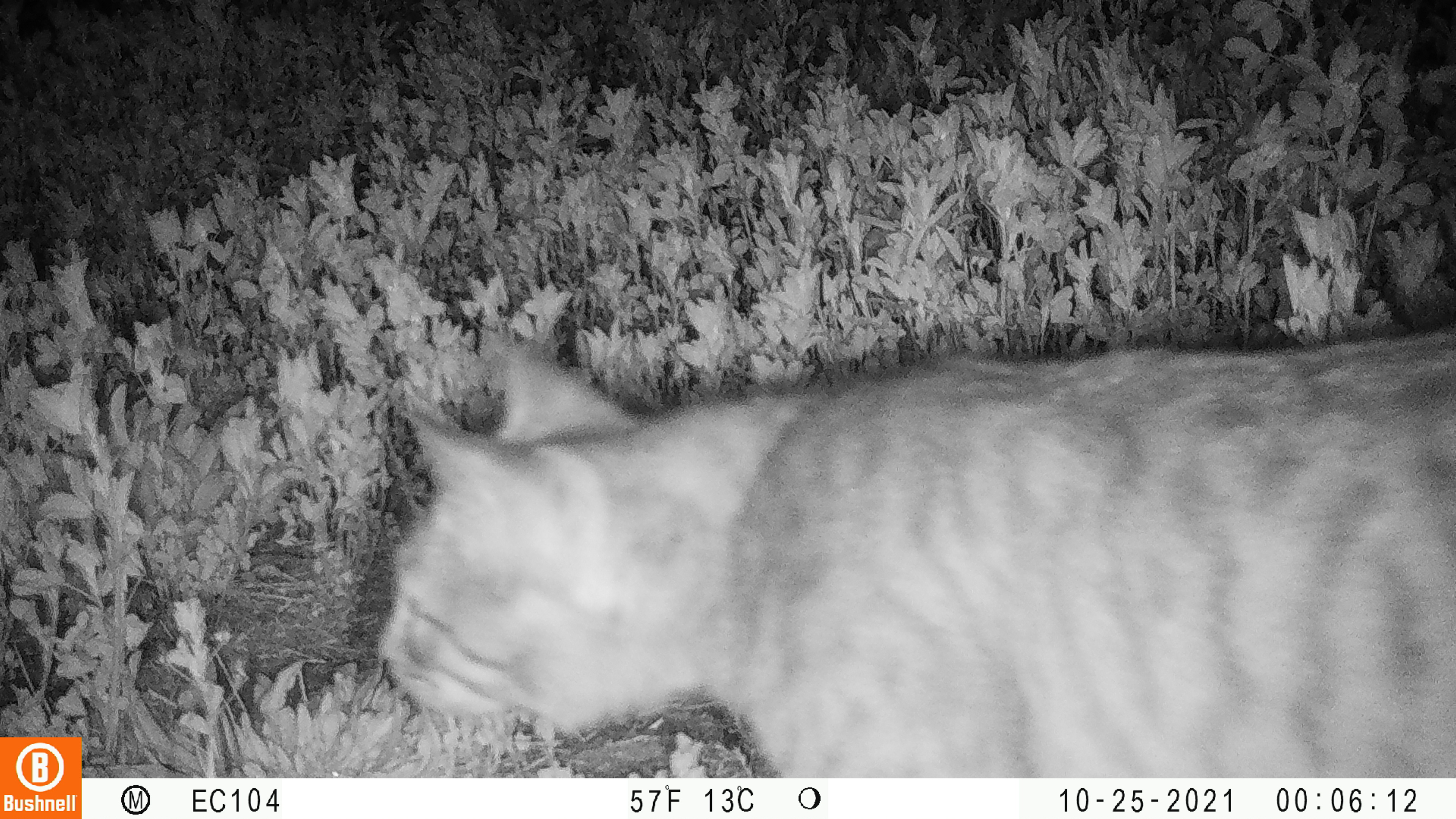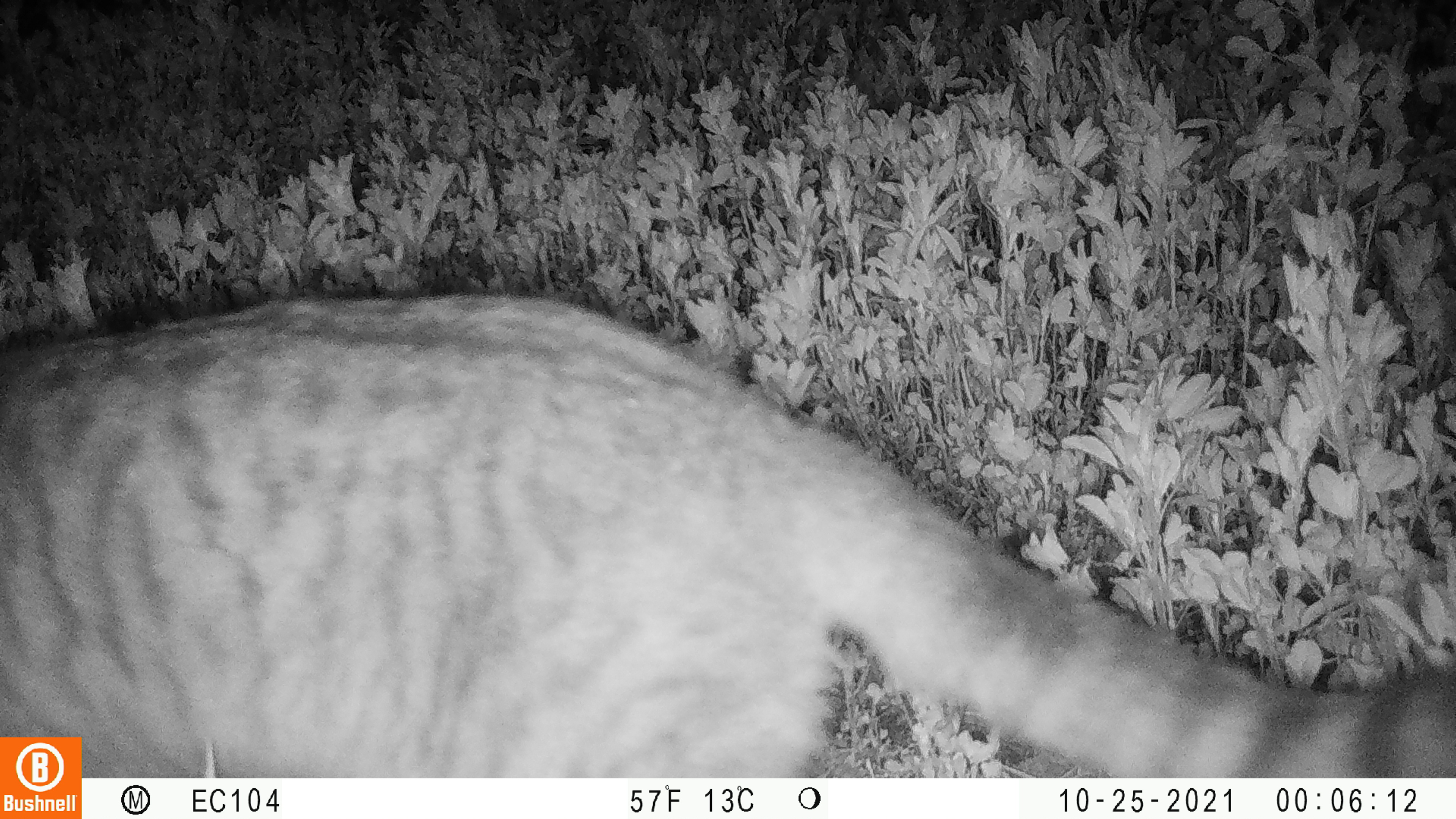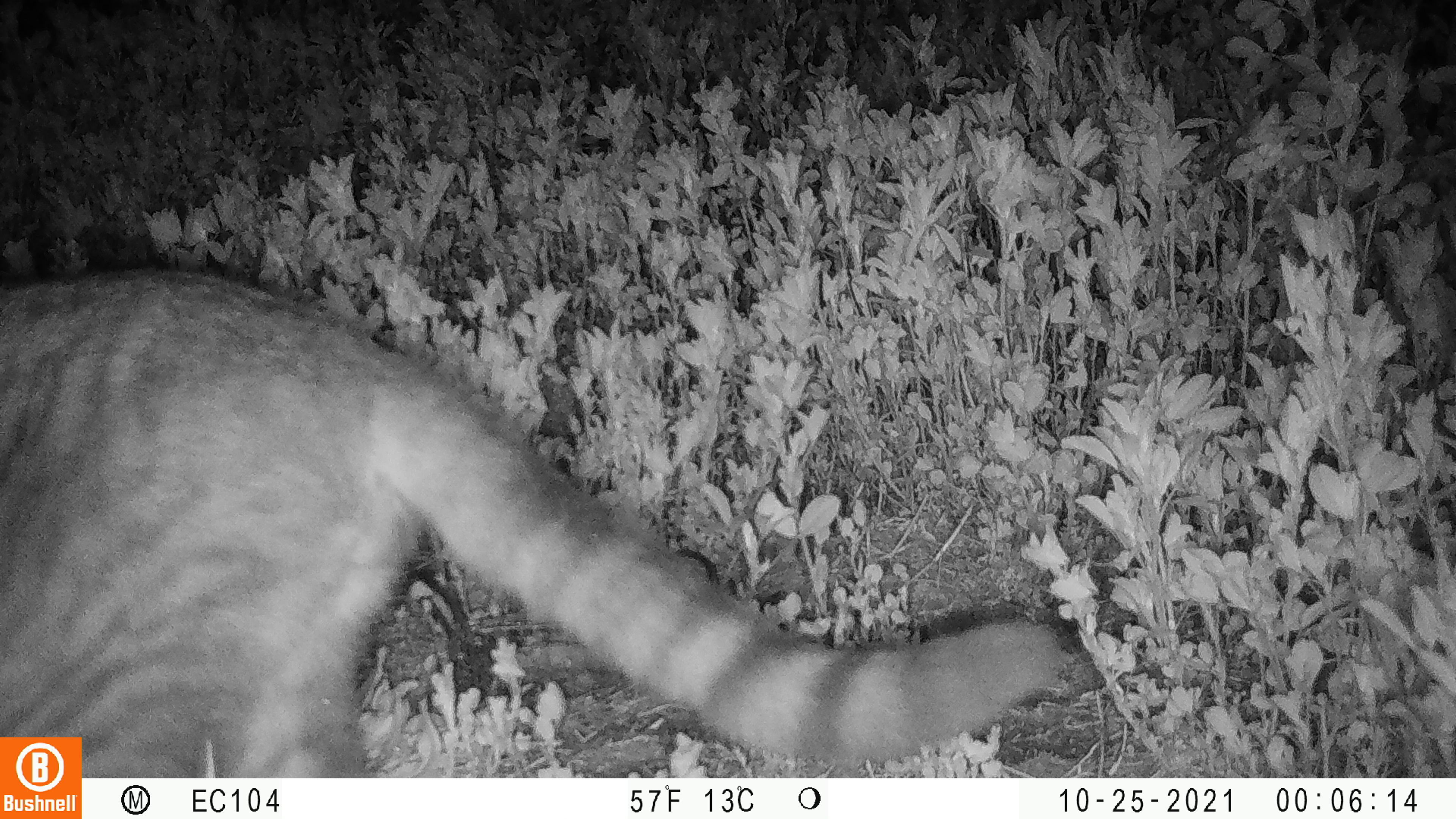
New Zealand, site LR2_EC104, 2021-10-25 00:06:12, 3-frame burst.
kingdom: Animalia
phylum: Chordata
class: Mammalia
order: Carnivora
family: Felidae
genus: Felis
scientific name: Felis catus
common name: domestic cat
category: cat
Cat (domestic cat) (Felis catus).